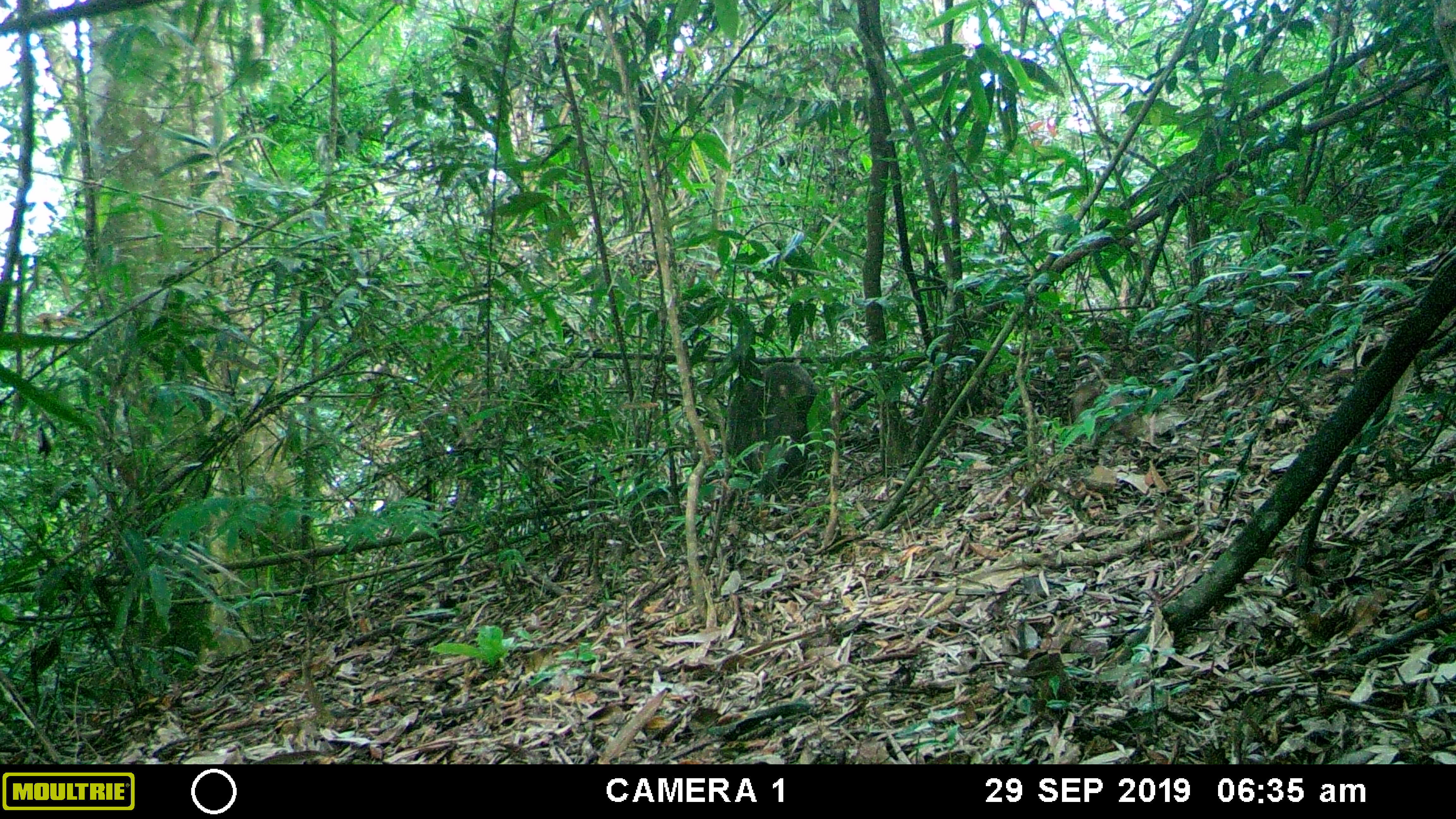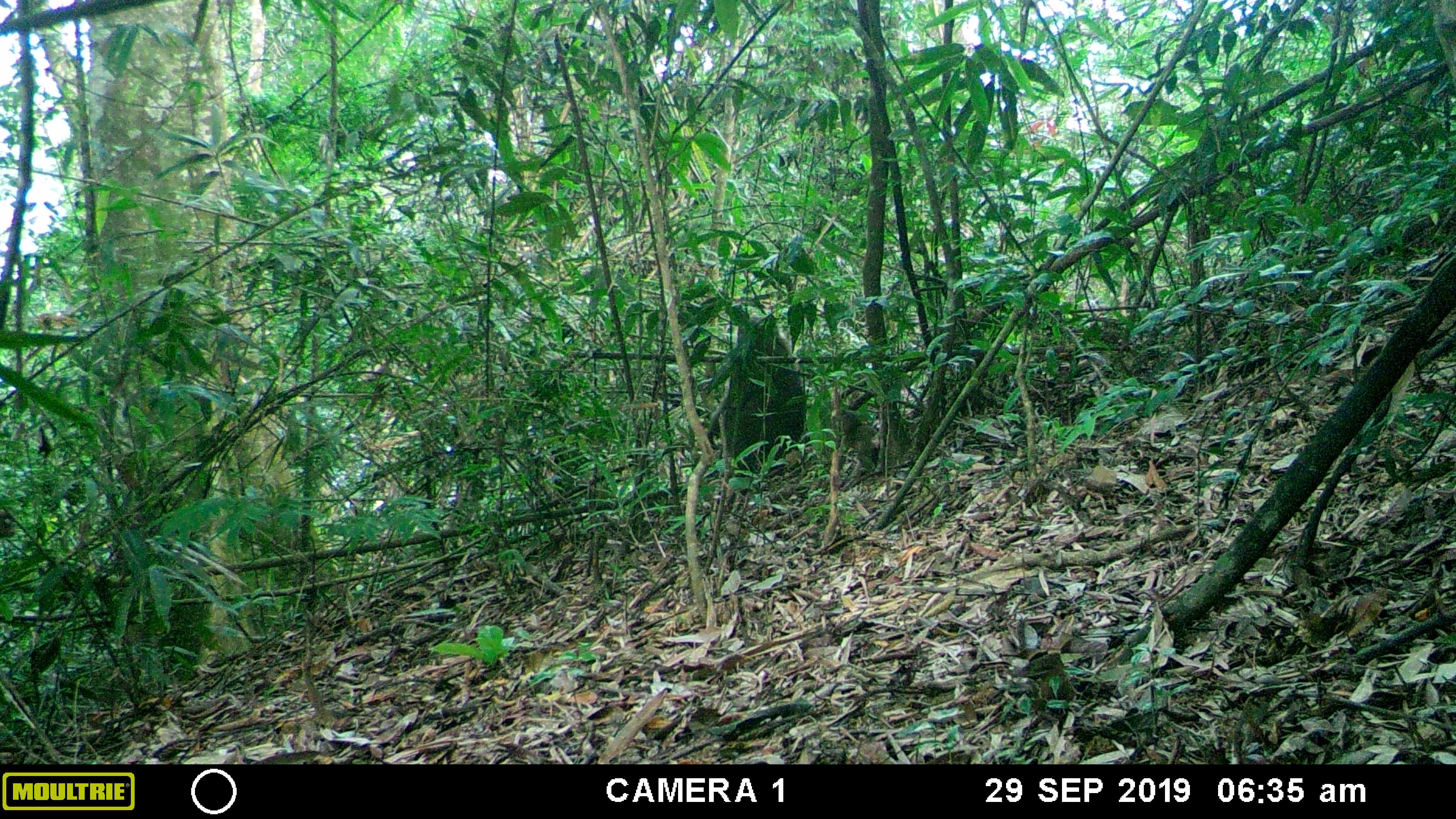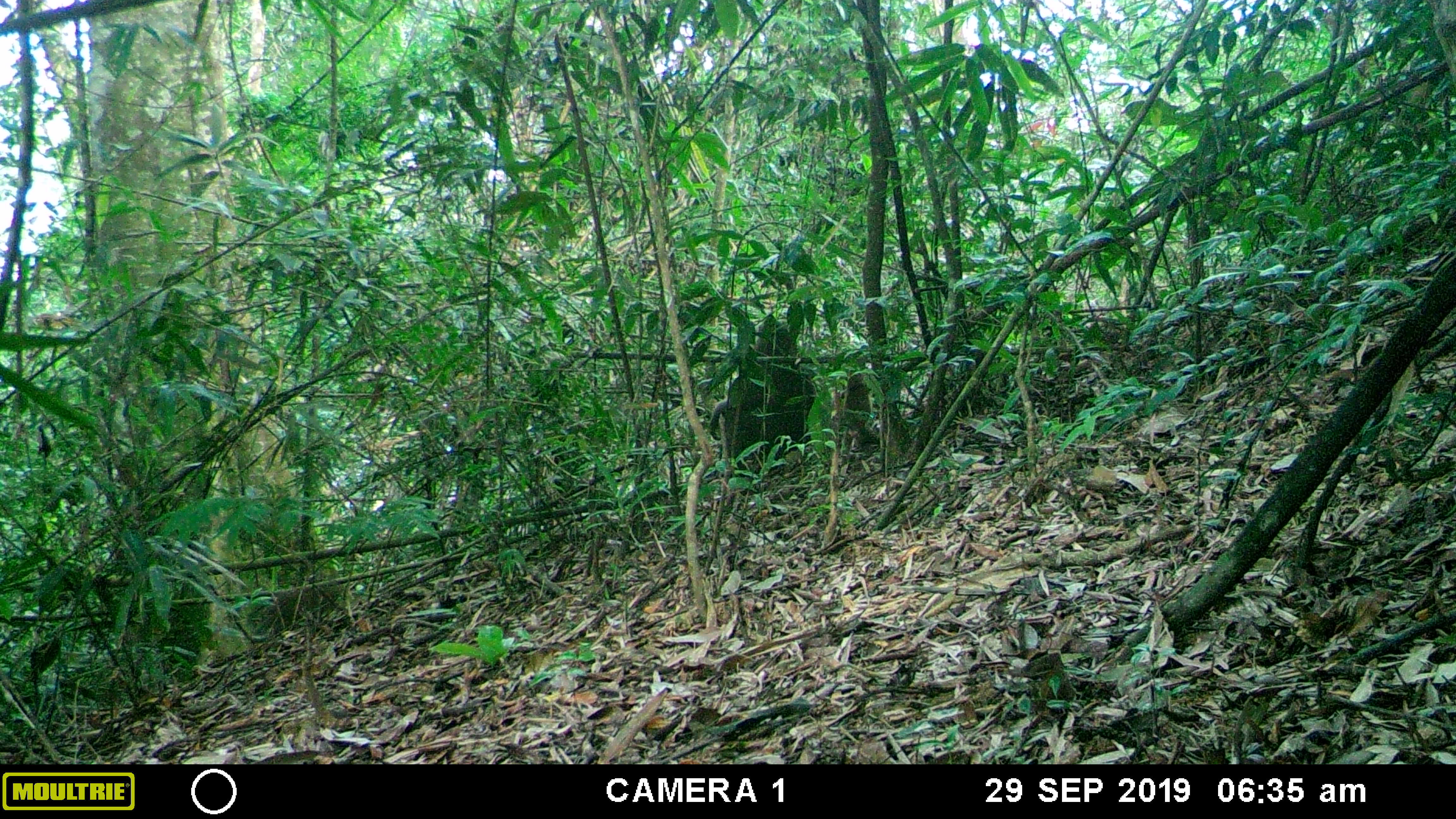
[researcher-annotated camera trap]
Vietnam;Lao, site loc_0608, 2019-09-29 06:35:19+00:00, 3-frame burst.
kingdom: Animalia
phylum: Chordata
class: Mammalia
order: Primates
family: Cercopithecidae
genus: Macaca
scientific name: Macaca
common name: macaques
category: assam or rhesus macaque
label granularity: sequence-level